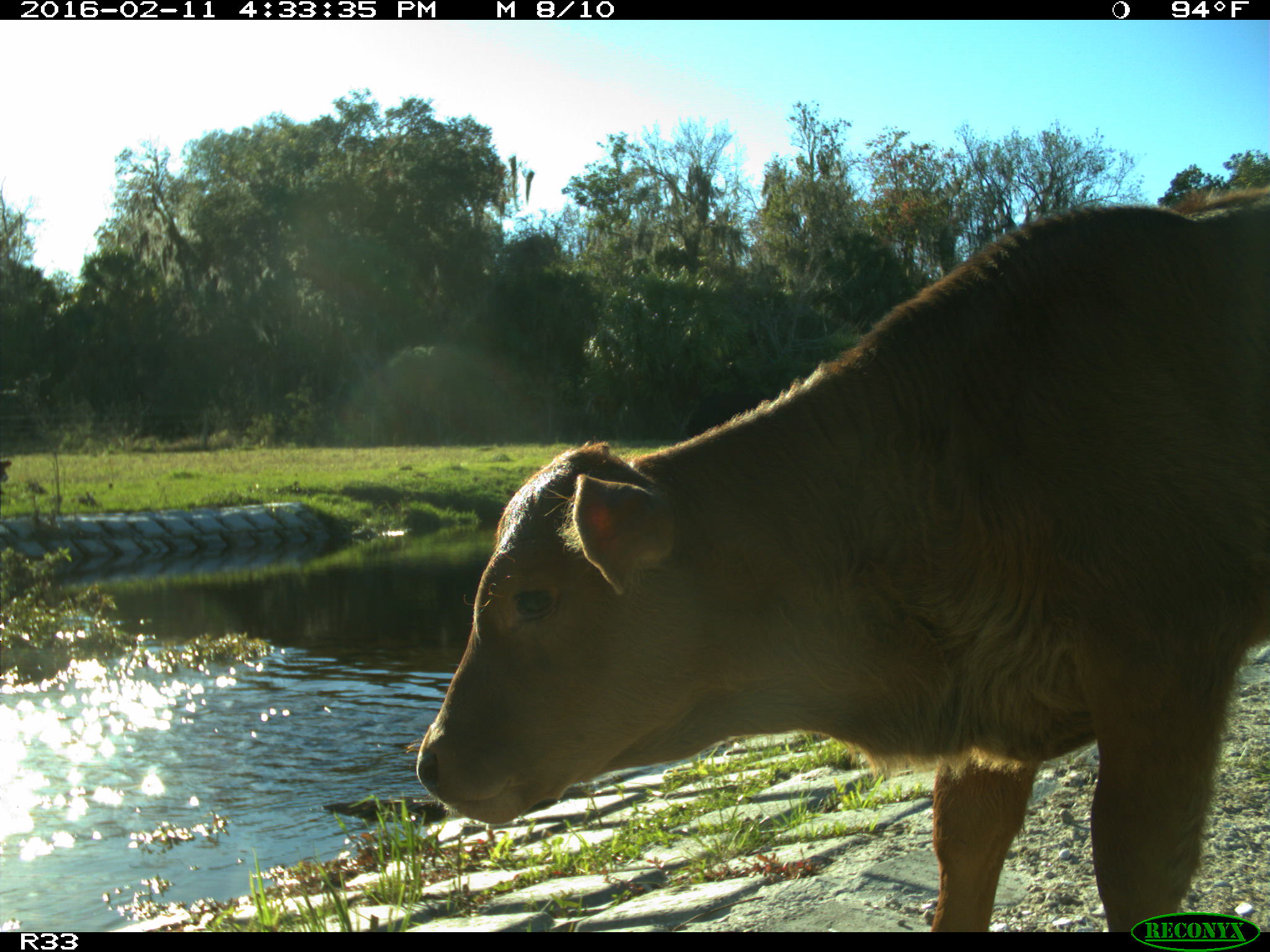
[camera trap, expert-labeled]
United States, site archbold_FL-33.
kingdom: Animalia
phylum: Chordata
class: Mammalia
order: Artiodactyla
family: Bovidae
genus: Bos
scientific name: Bos taurus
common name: domestic cow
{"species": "Bos taurus (domestic cow)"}